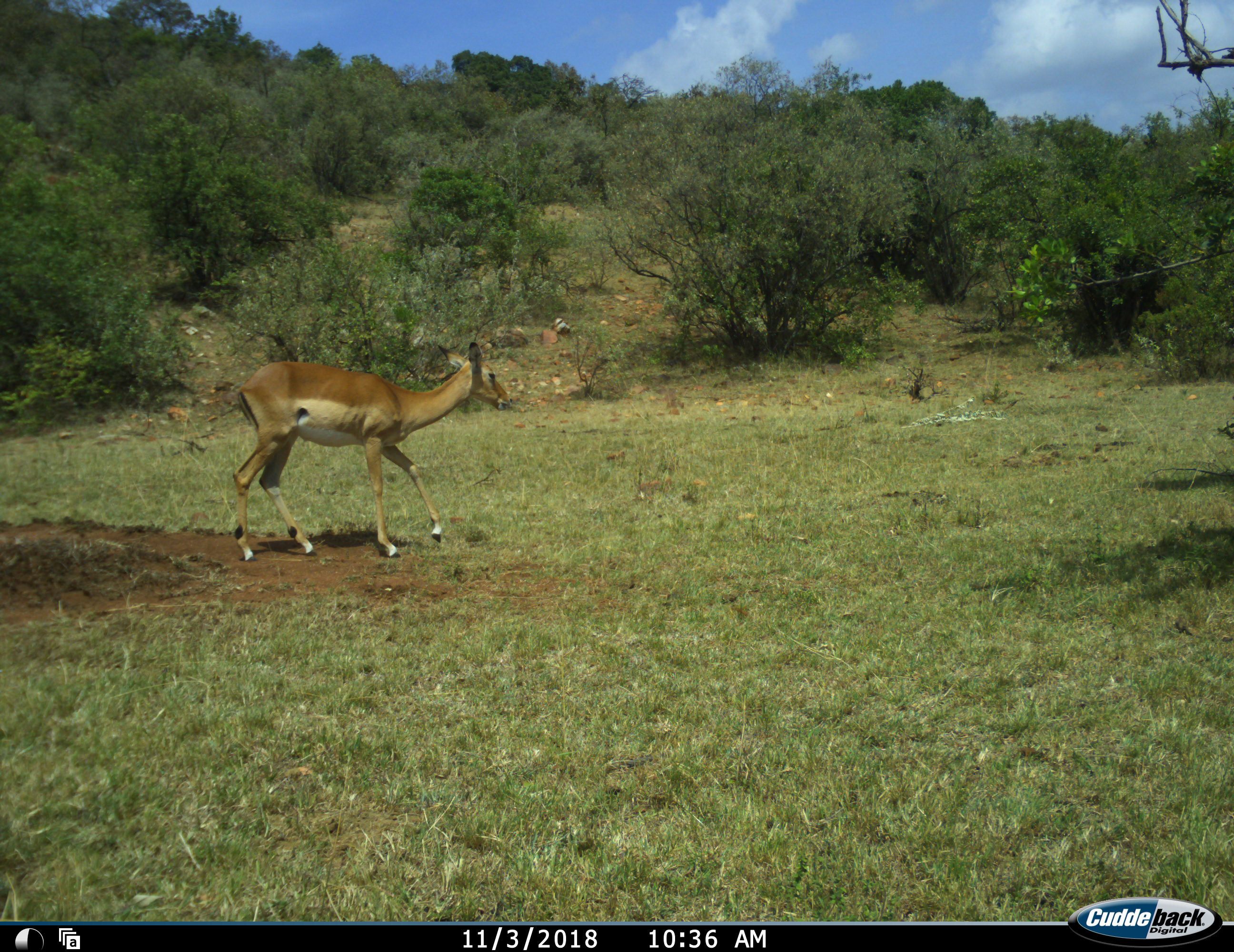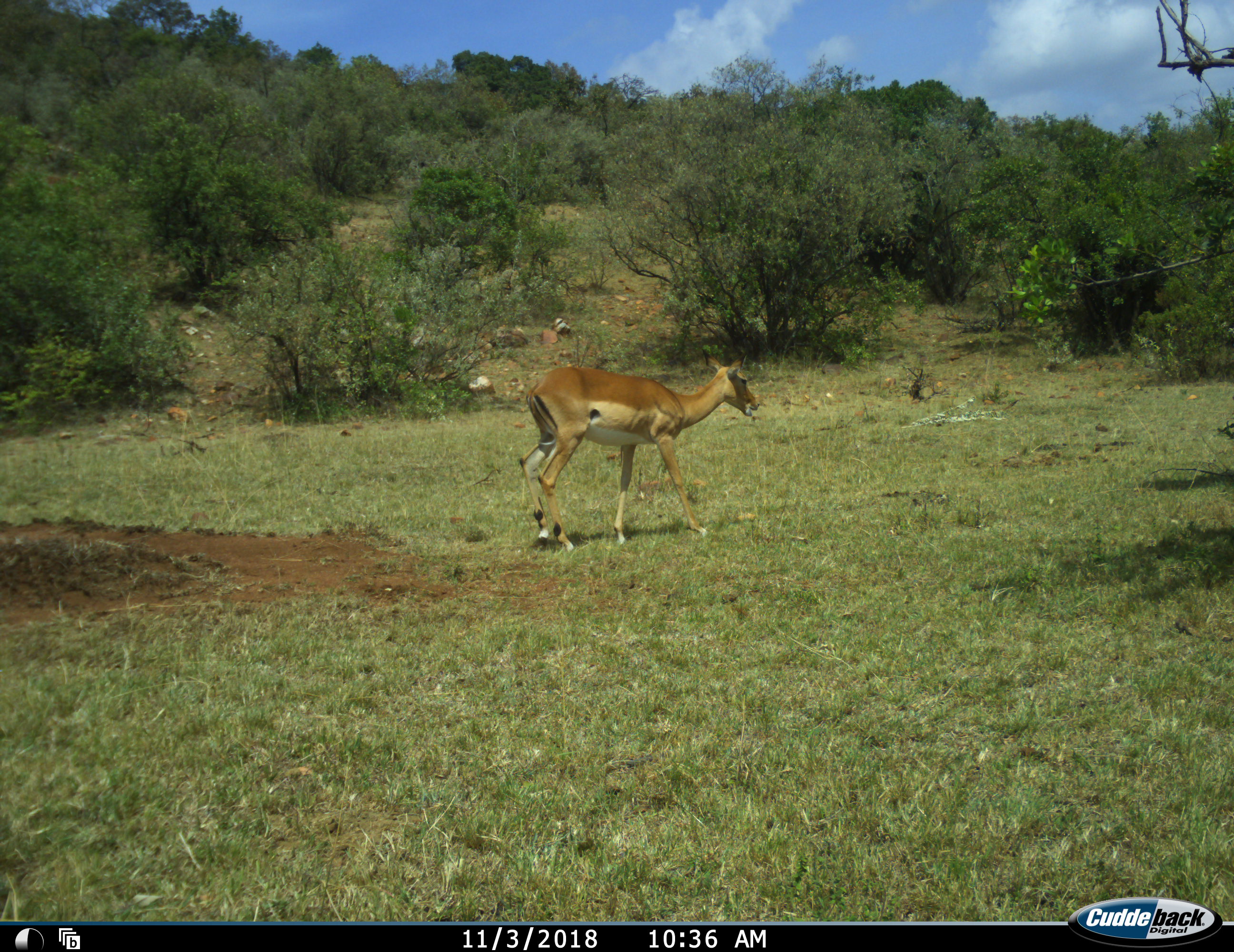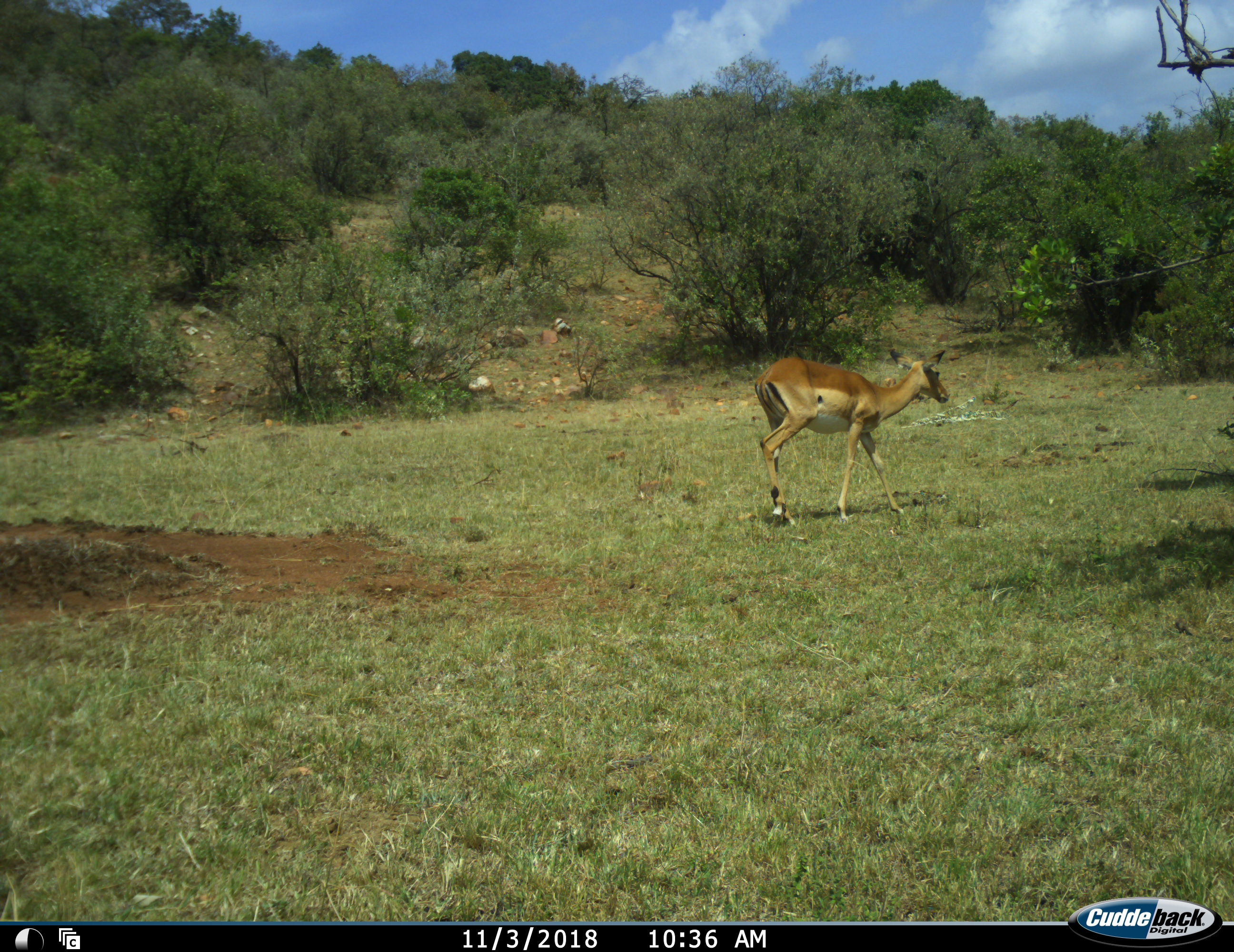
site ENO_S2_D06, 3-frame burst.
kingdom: Animalia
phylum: Chordata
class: Mammalia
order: Artiodactyla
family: Bovidae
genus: Aepyceros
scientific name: Aepyceros melampus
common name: impala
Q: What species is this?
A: Impala (Aepyceros melampus).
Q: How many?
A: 1.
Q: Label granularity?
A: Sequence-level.